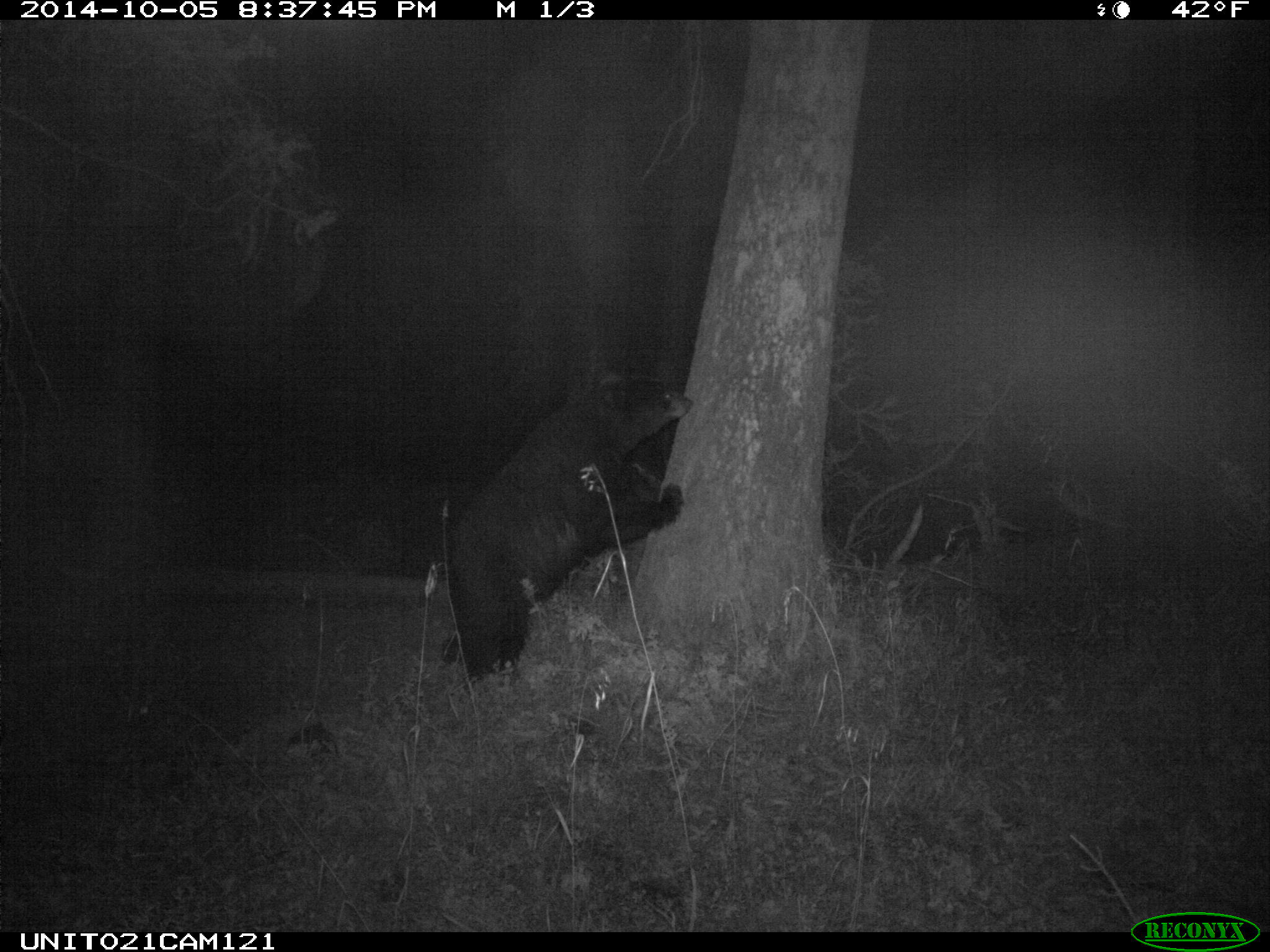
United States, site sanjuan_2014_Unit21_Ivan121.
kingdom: Animalia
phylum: Chordata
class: Mammalia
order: Carnivora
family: Ursidae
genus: Ursus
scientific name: Ursus americanus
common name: american black bear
Ursus americanus (american black bear).